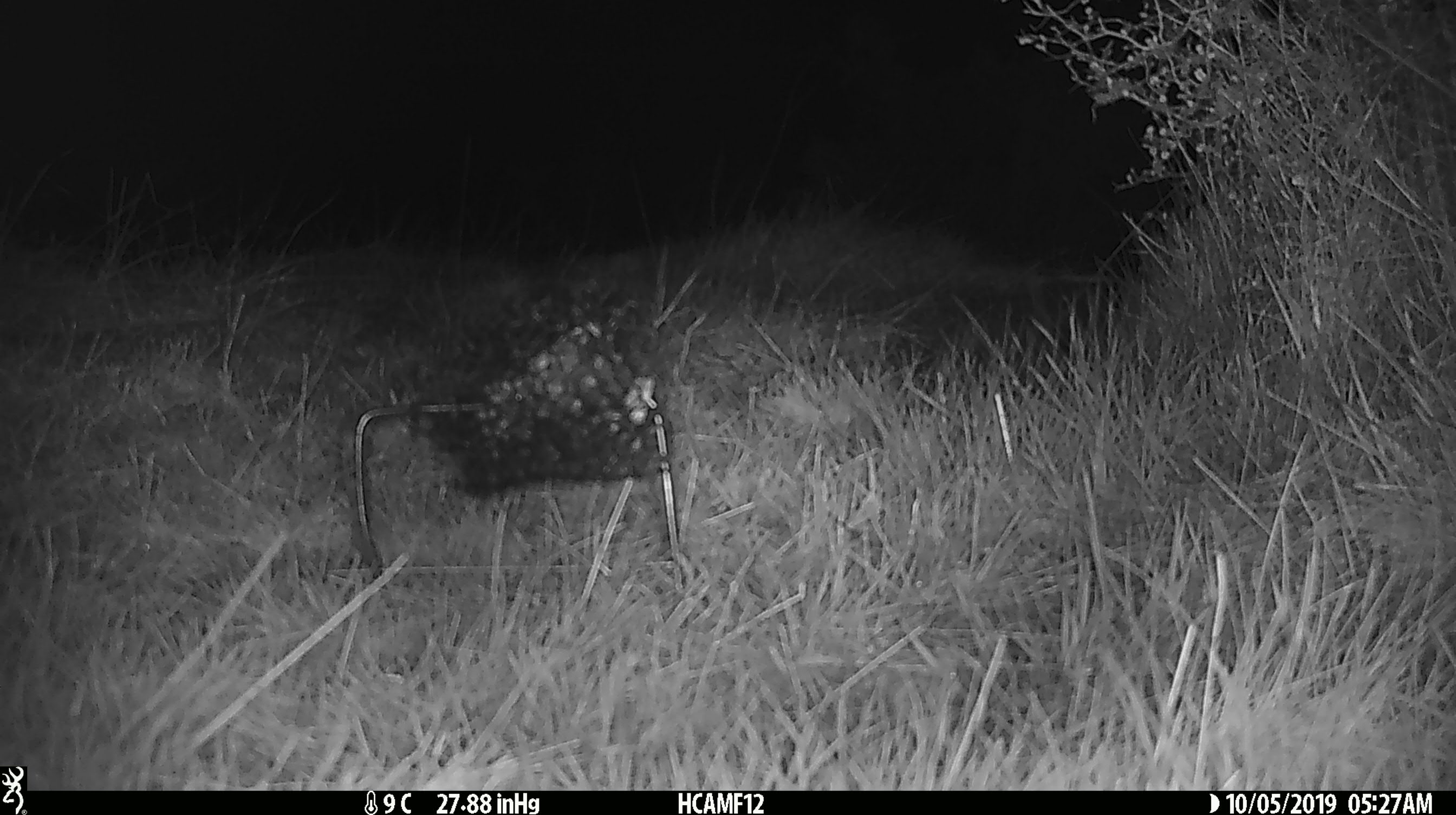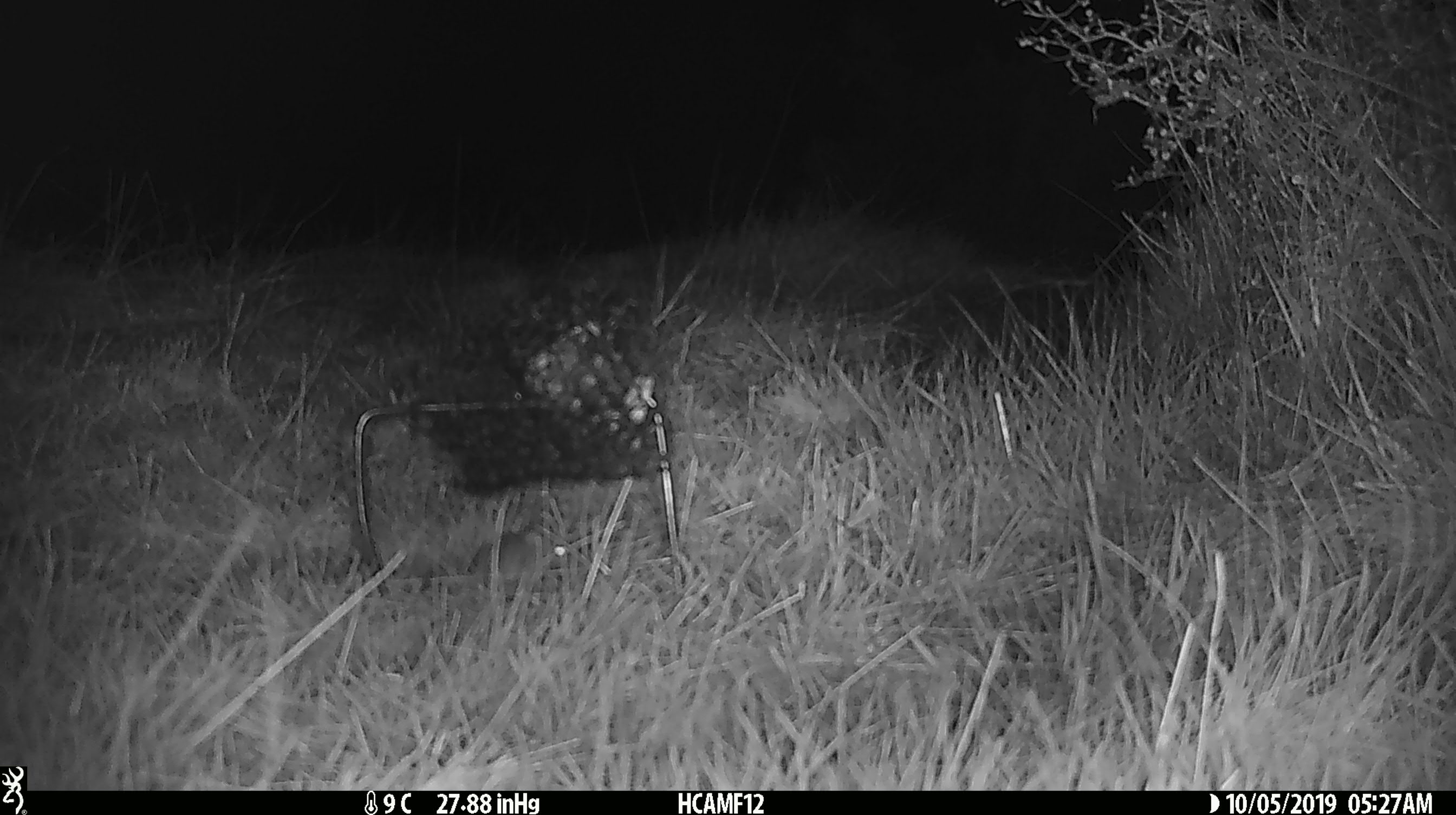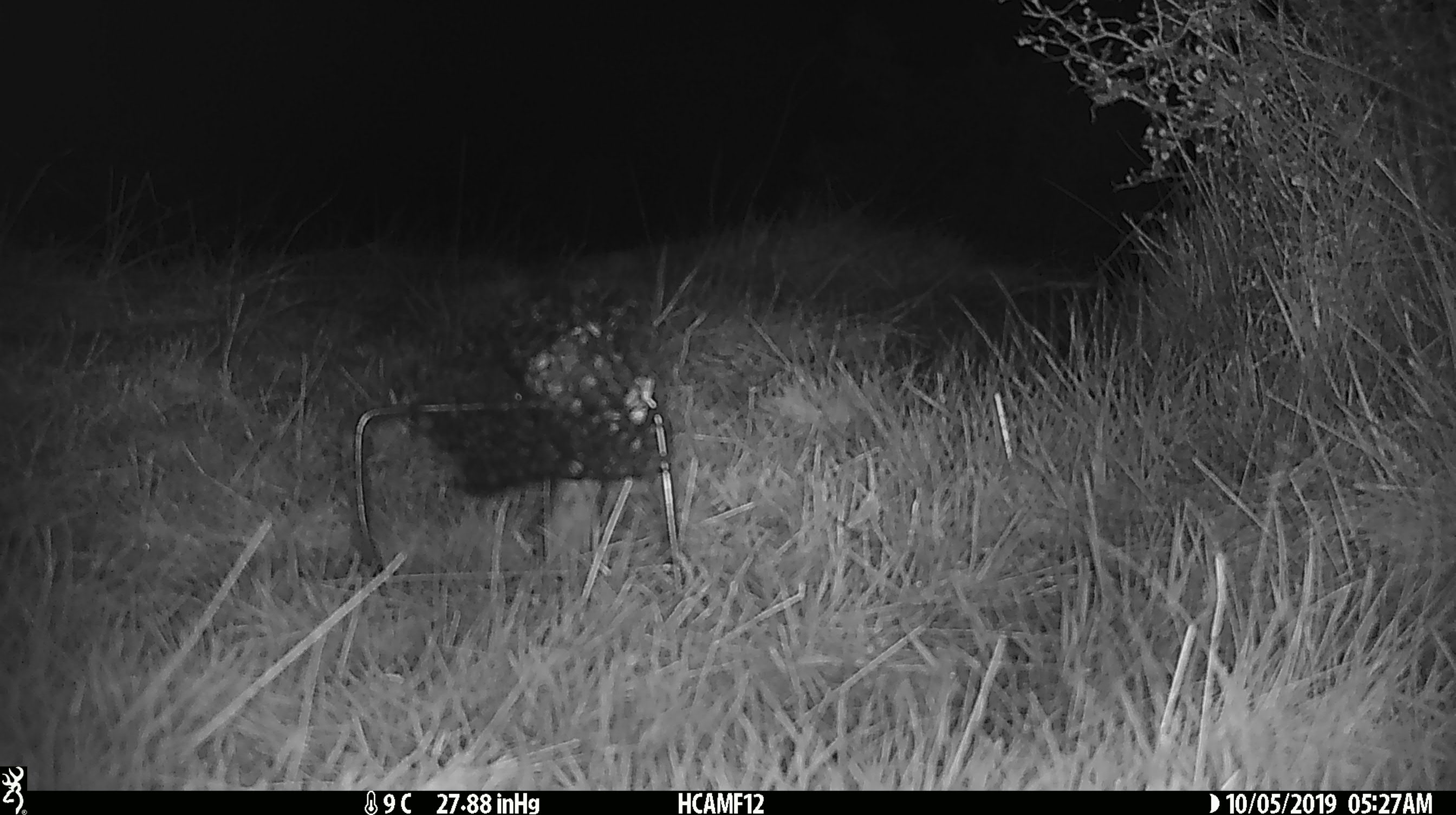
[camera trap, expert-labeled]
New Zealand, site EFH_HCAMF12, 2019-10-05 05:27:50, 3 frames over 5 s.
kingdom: Animalia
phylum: Chordata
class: Mammalia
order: Rodentia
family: Muridae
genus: Mus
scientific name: Mus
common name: mouse